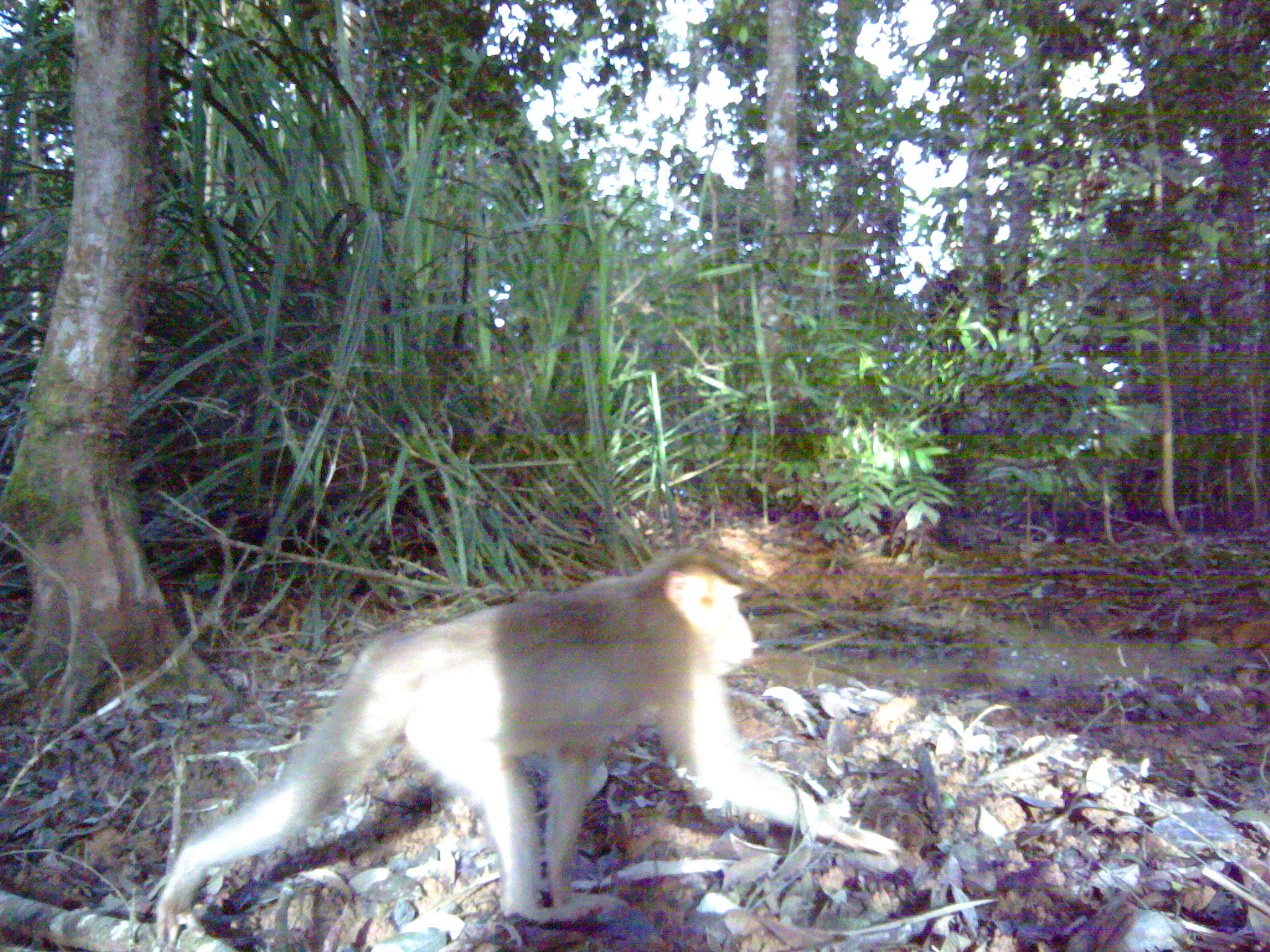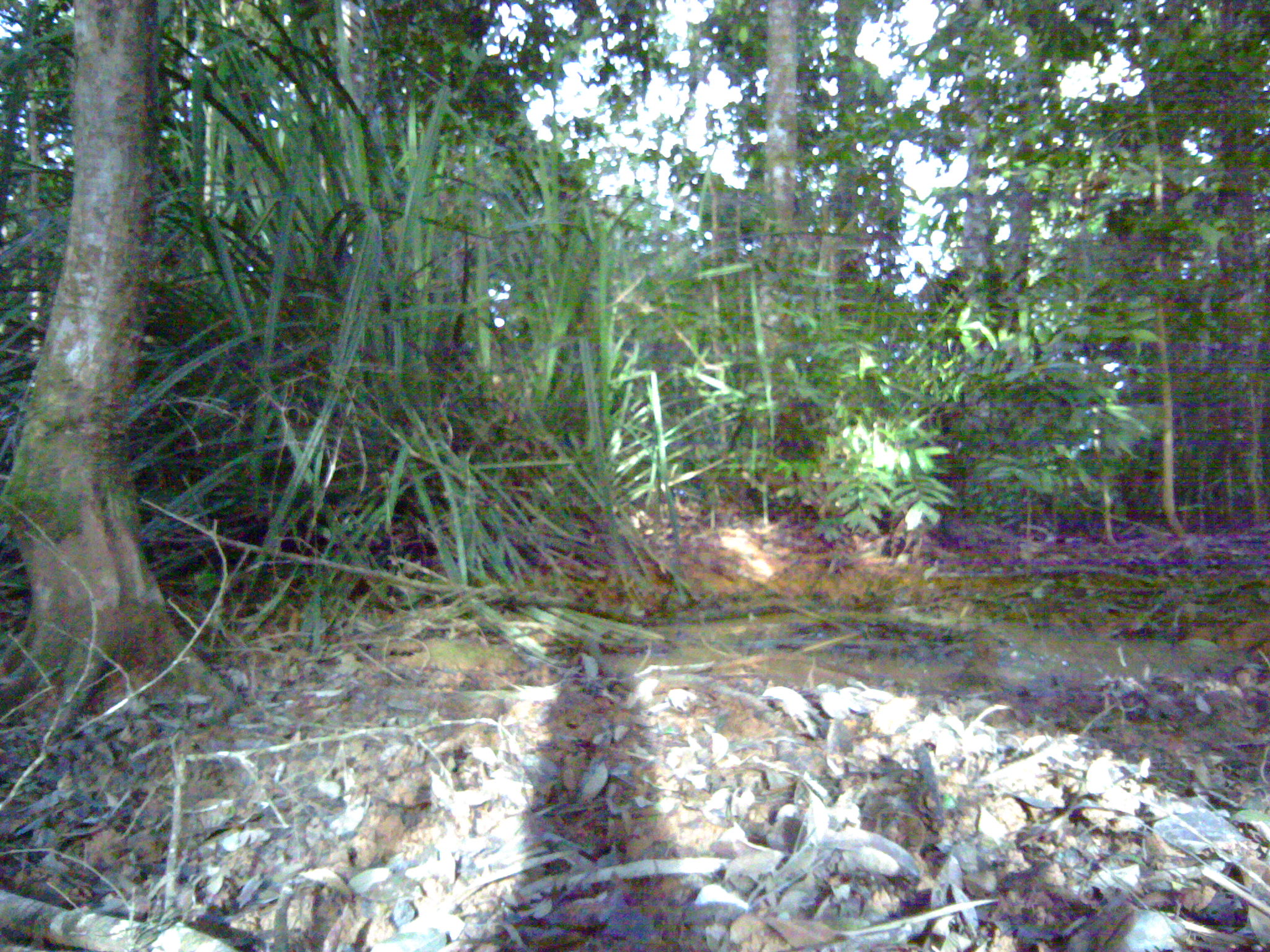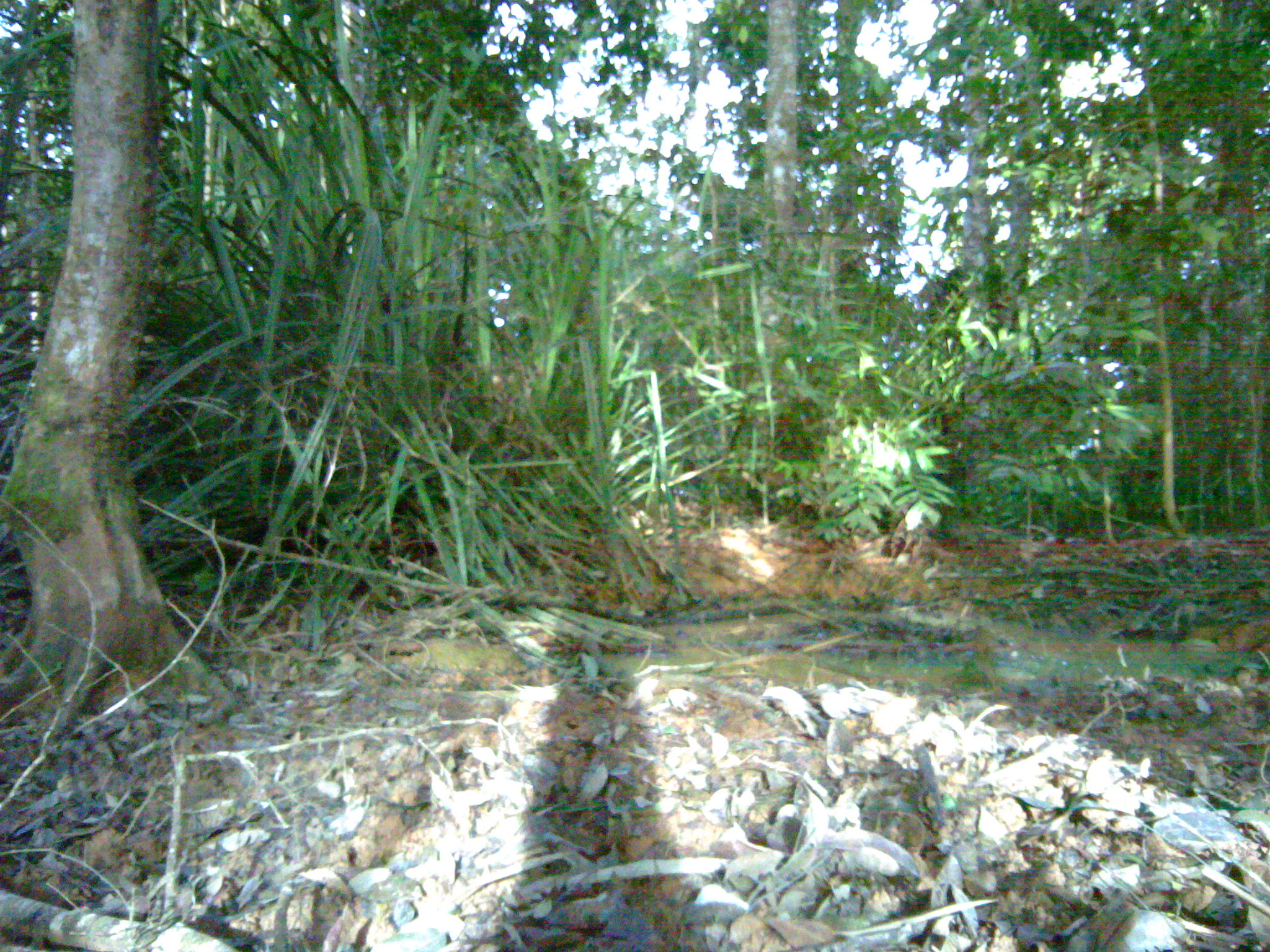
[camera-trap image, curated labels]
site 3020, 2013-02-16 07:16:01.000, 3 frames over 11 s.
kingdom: Animalia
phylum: Chordata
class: Mammalia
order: Primates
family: Cercopithecidae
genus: Macaca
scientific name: Macaca nemestrina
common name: southern pig-tailed macaque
Macaca nemestrina (southern pig-tailed macaque), count 1.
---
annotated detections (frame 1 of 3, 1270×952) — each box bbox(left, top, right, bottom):
macaca nemestrina: bbox(154, 545, 904, 922)